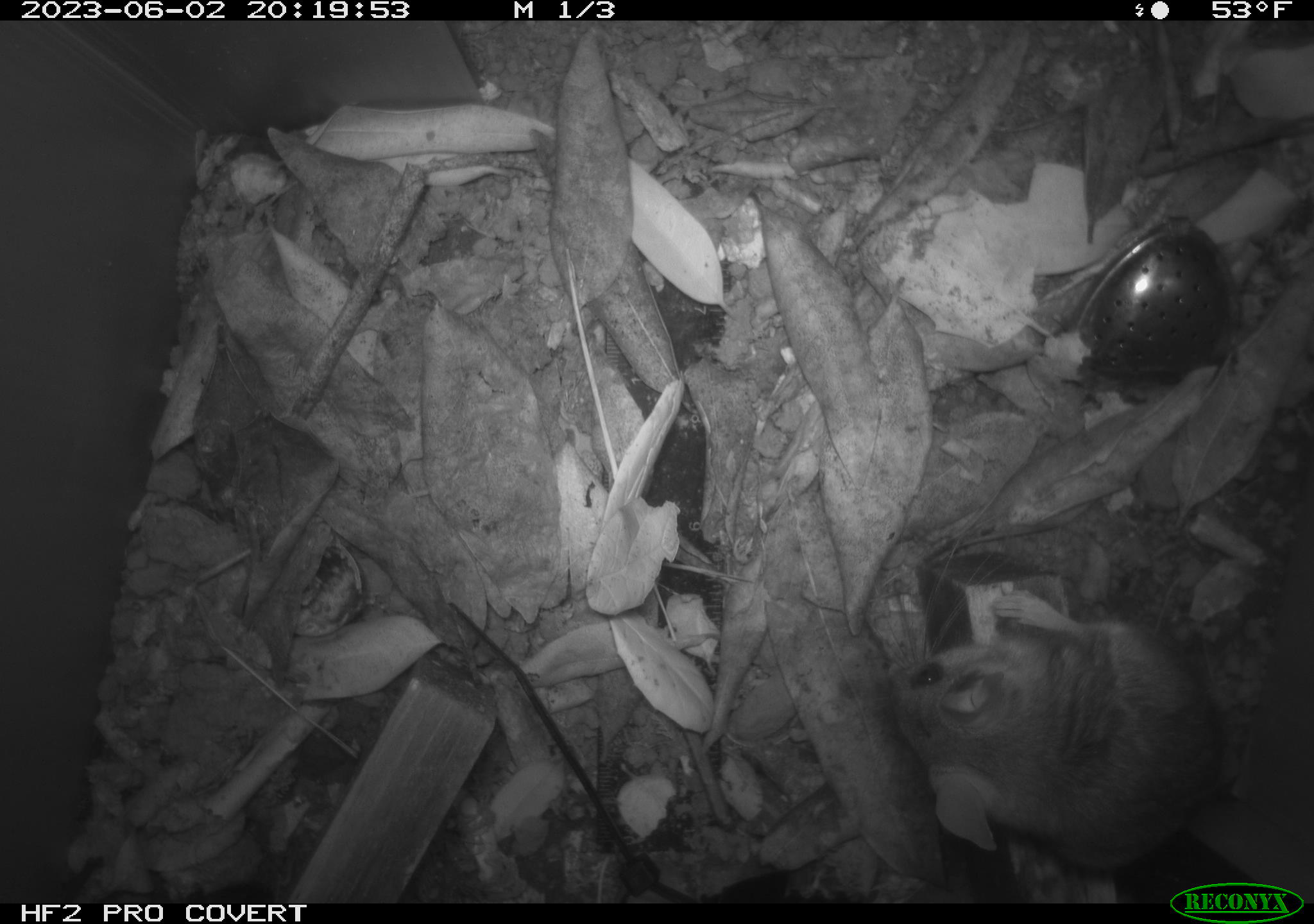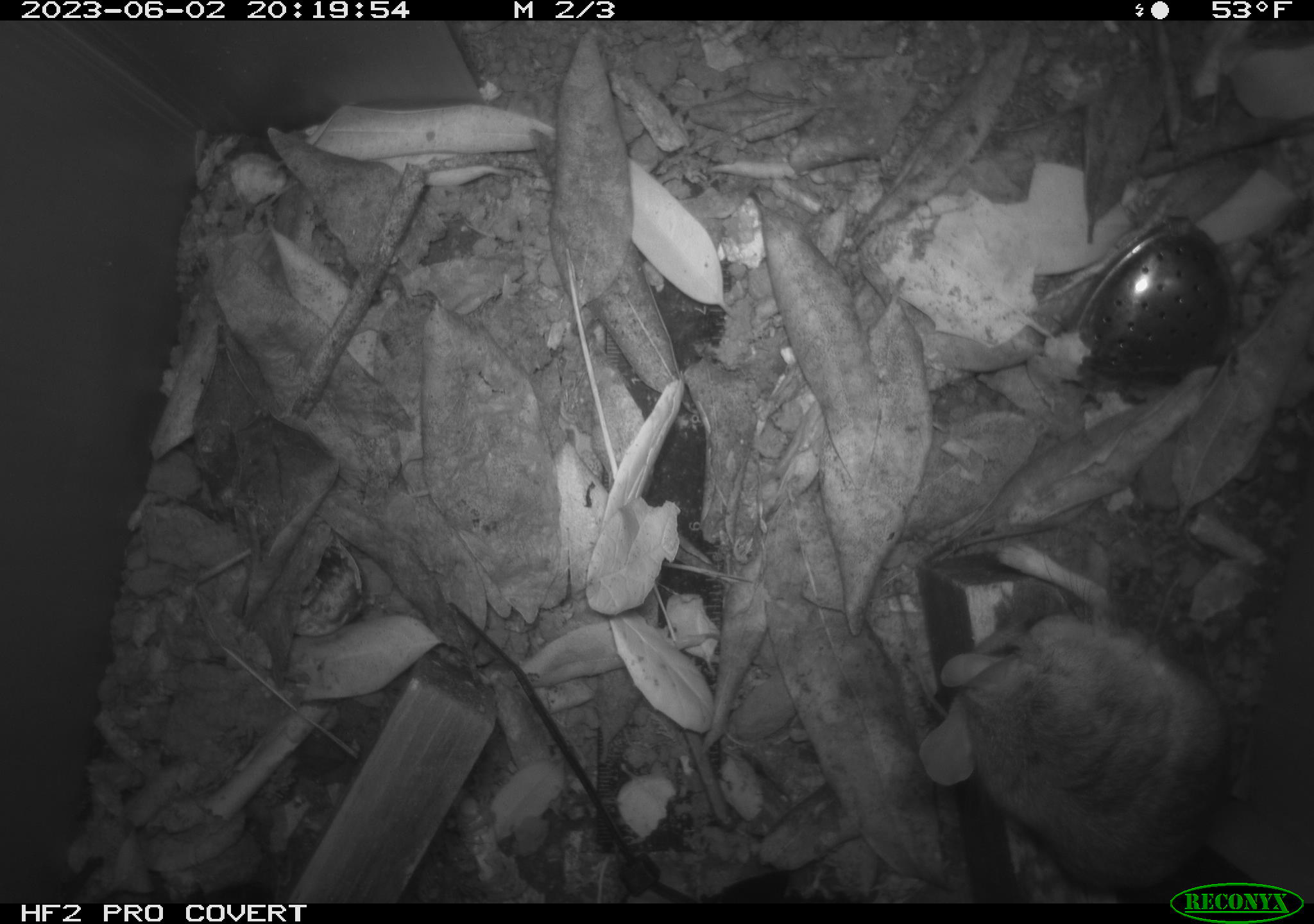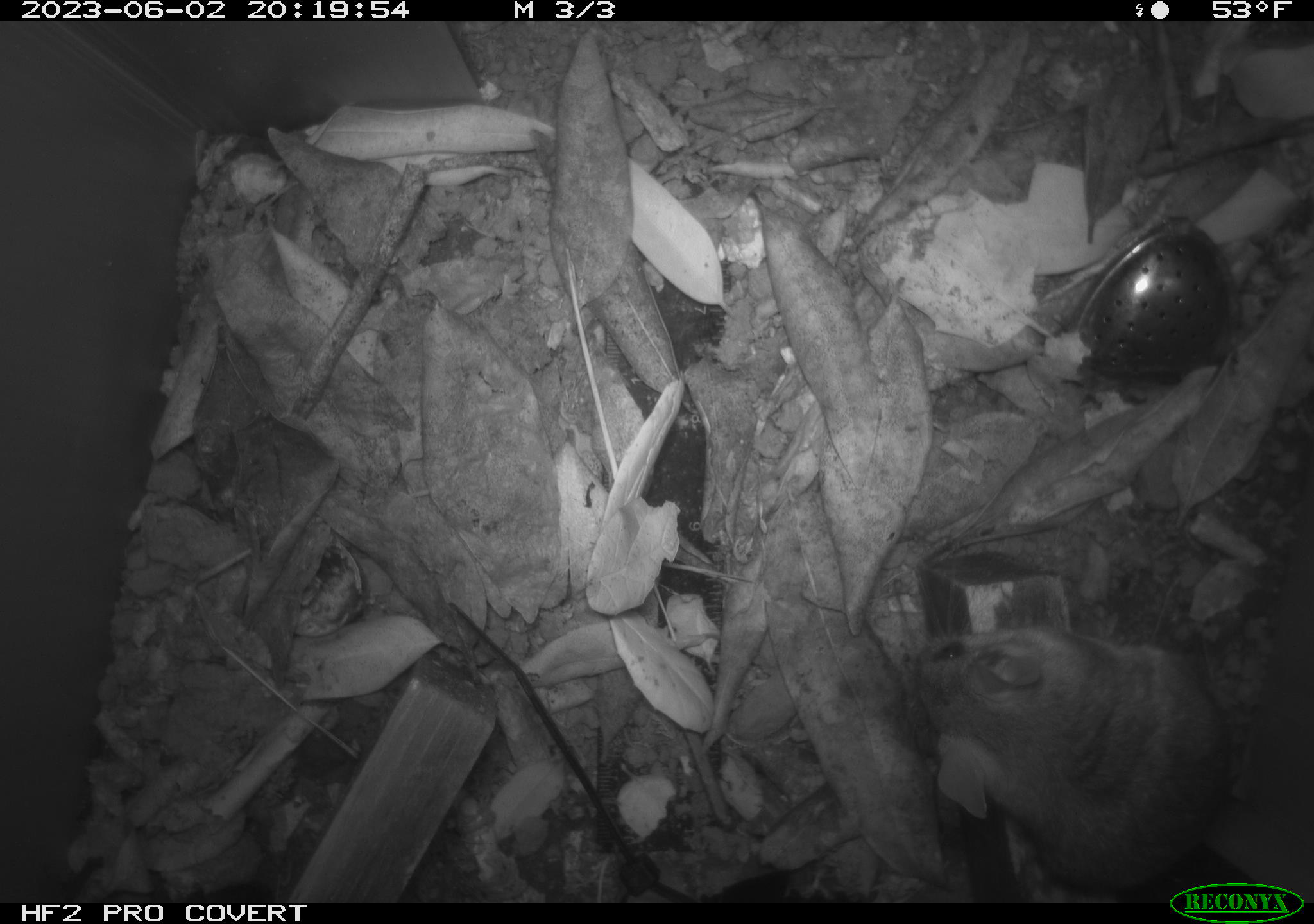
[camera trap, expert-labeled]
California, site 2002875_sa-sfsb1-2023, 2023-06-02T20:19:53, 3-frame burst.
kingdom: Animalia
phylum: Chordata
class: Mammalia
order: Rodentia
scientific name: Rodentia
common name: mouse species